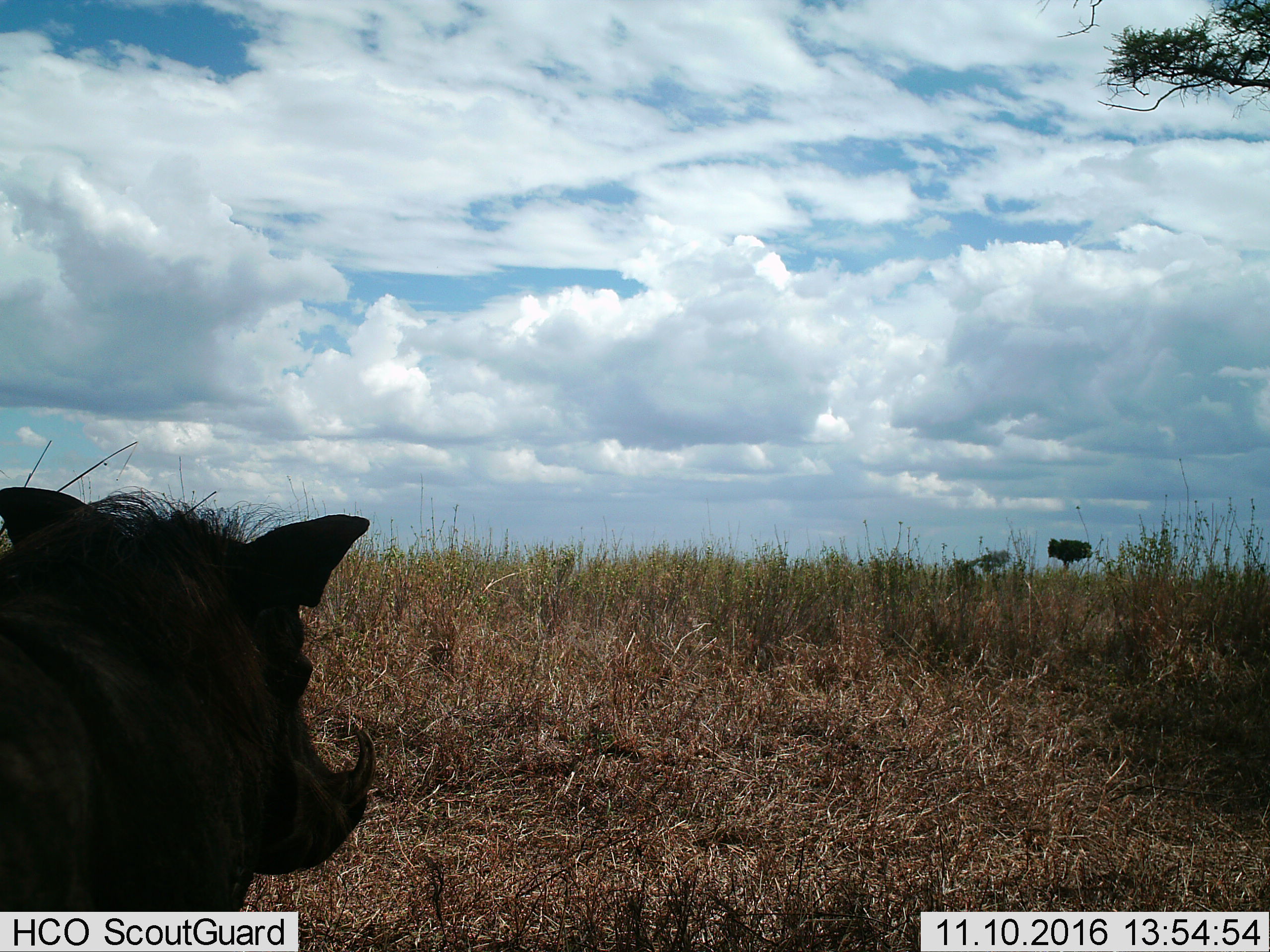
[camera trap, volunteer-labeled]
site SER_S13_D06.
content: unidentified animal